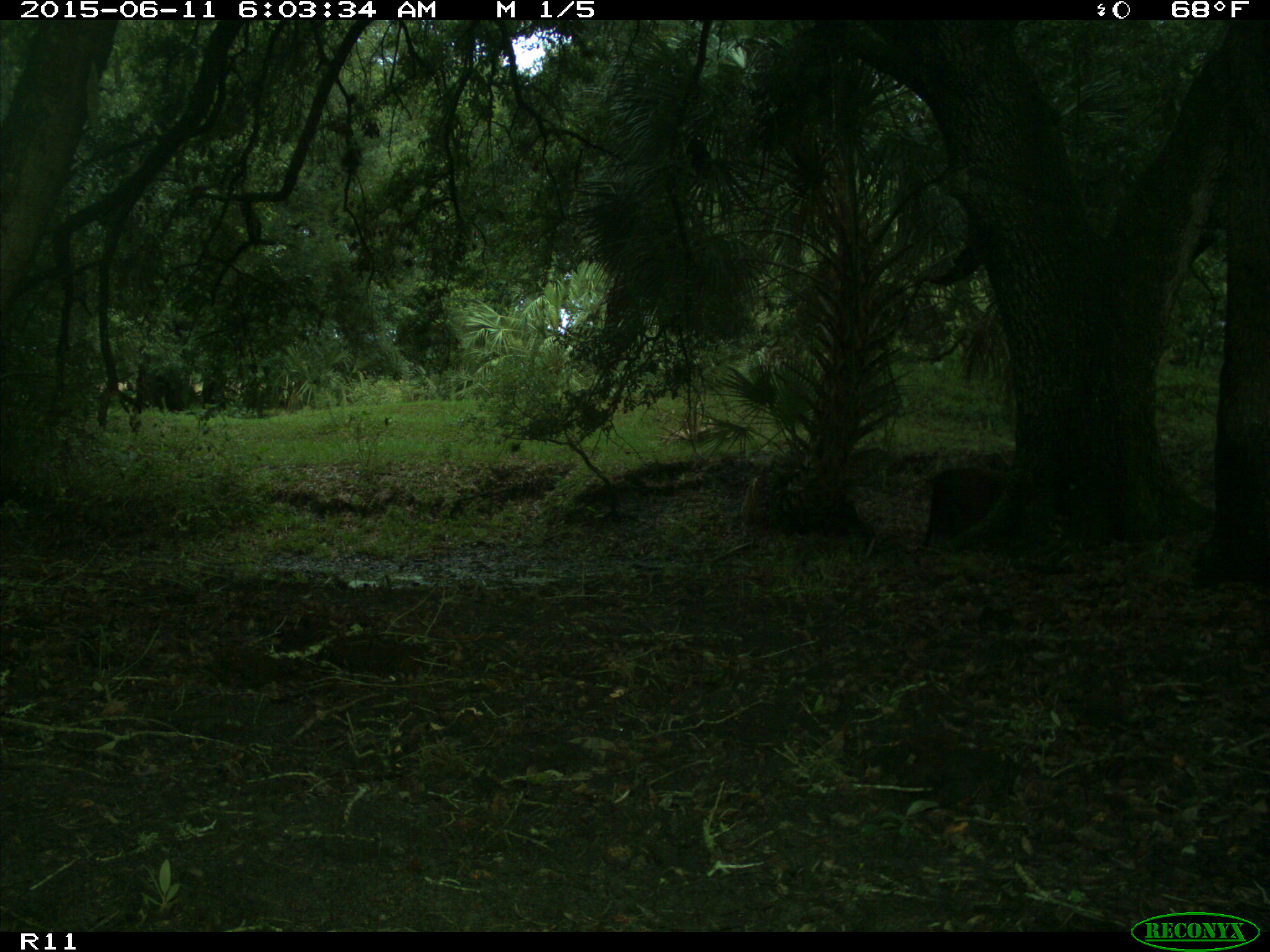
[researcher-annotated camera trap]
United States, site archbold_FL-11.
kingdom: Animalia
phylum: Chordata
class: Mammalia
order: Artiodactyla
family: Bovidae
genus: Bos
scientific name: Bos taurus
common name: domestic cow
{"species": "Bos taurus (domestic cow)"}